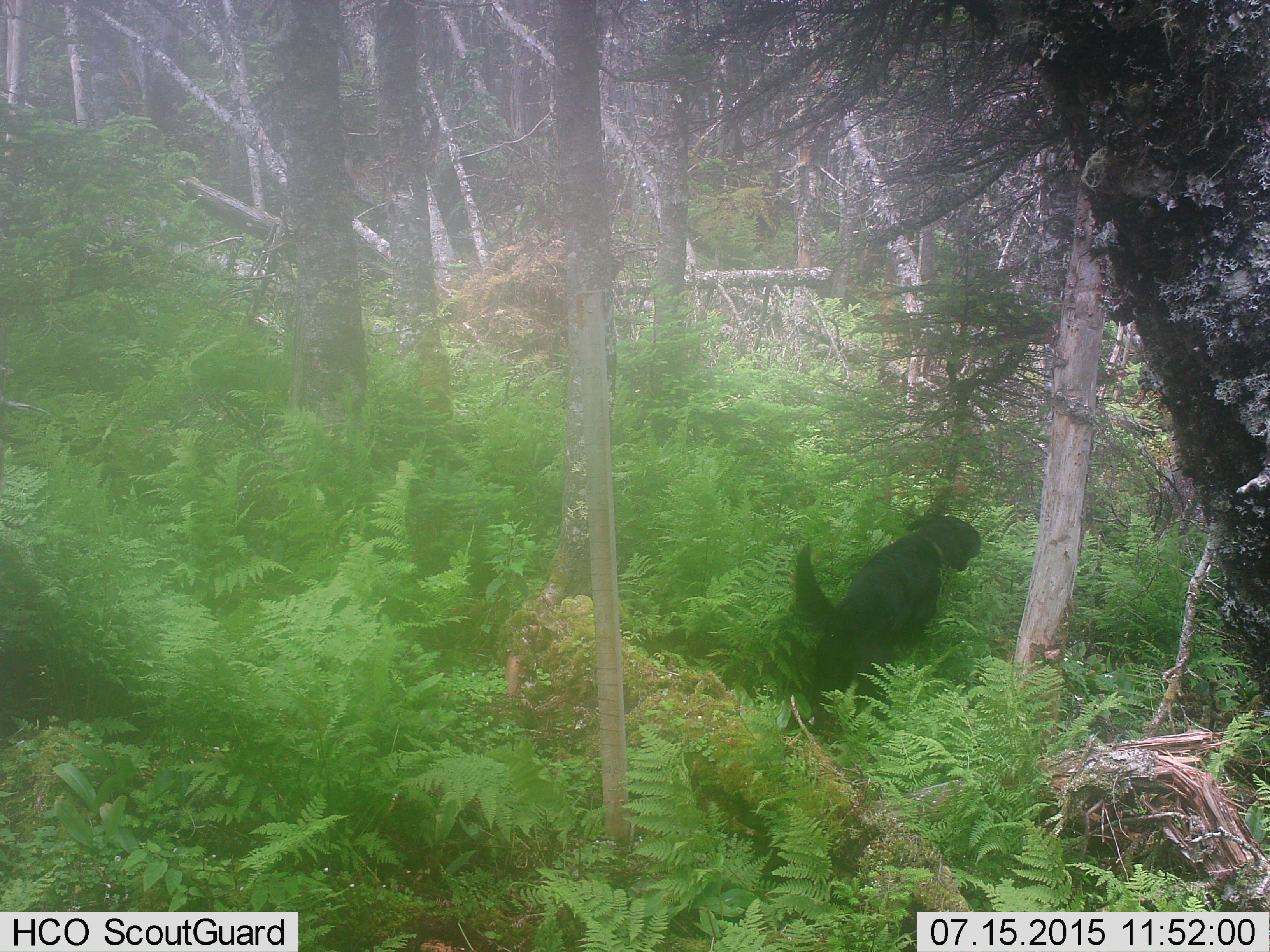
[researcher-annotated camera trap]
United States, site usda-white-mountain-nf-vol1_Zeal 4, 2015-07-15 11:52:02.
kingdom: Animalia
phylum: Chordata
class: Mammalia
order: Carnivora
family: Canidae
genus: Canis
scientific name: Canis familiaris familiaris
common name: domestic dog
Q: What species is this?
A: Domestic dog (Canis familiaris familiaris).